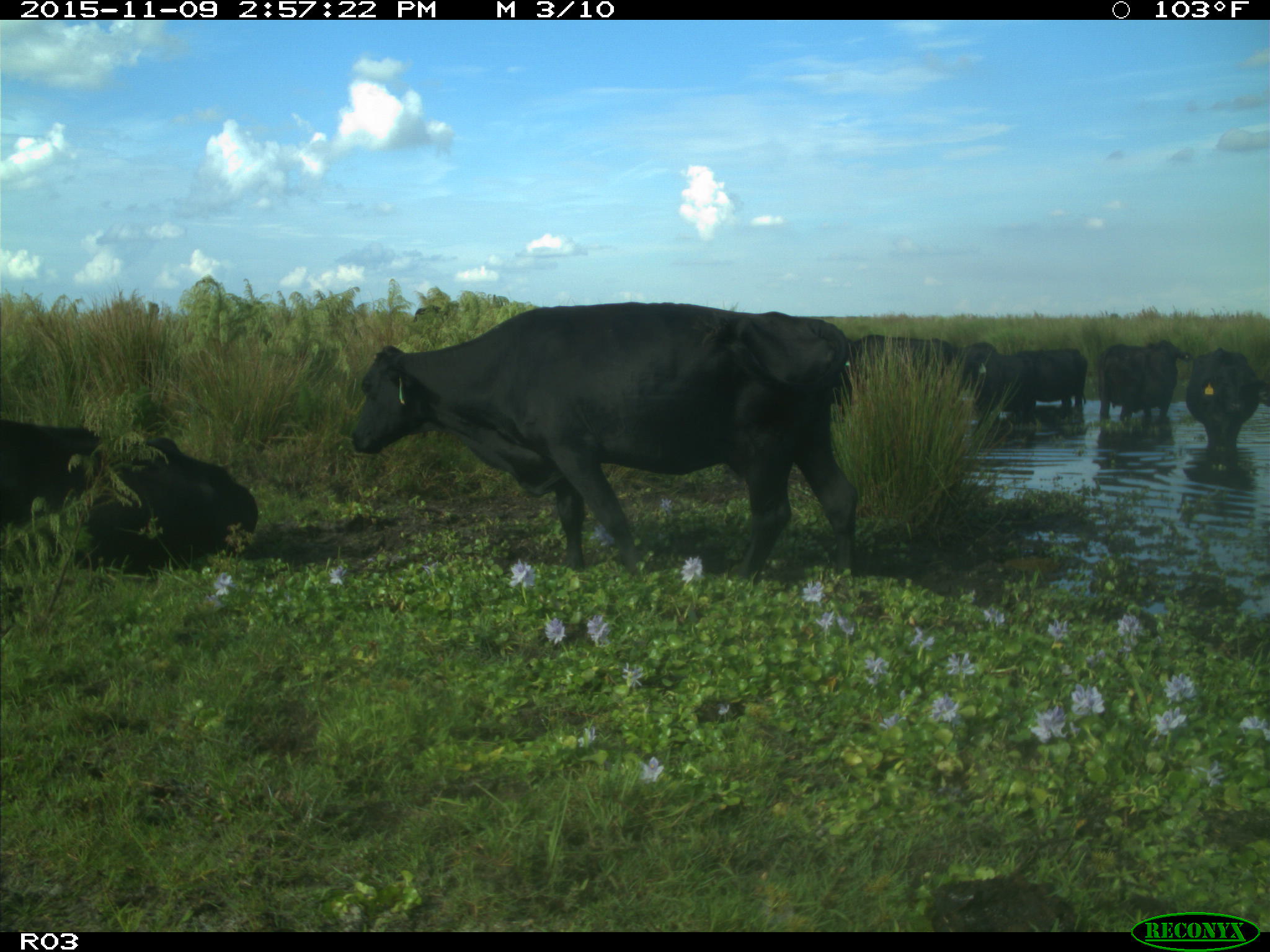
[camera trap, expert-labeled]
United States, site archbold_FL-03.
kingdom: Animalia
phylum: Chordata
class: Mammalia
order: Artiodactyla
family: Bovidae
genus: Bos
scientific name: Bos taurus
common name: domestic cow